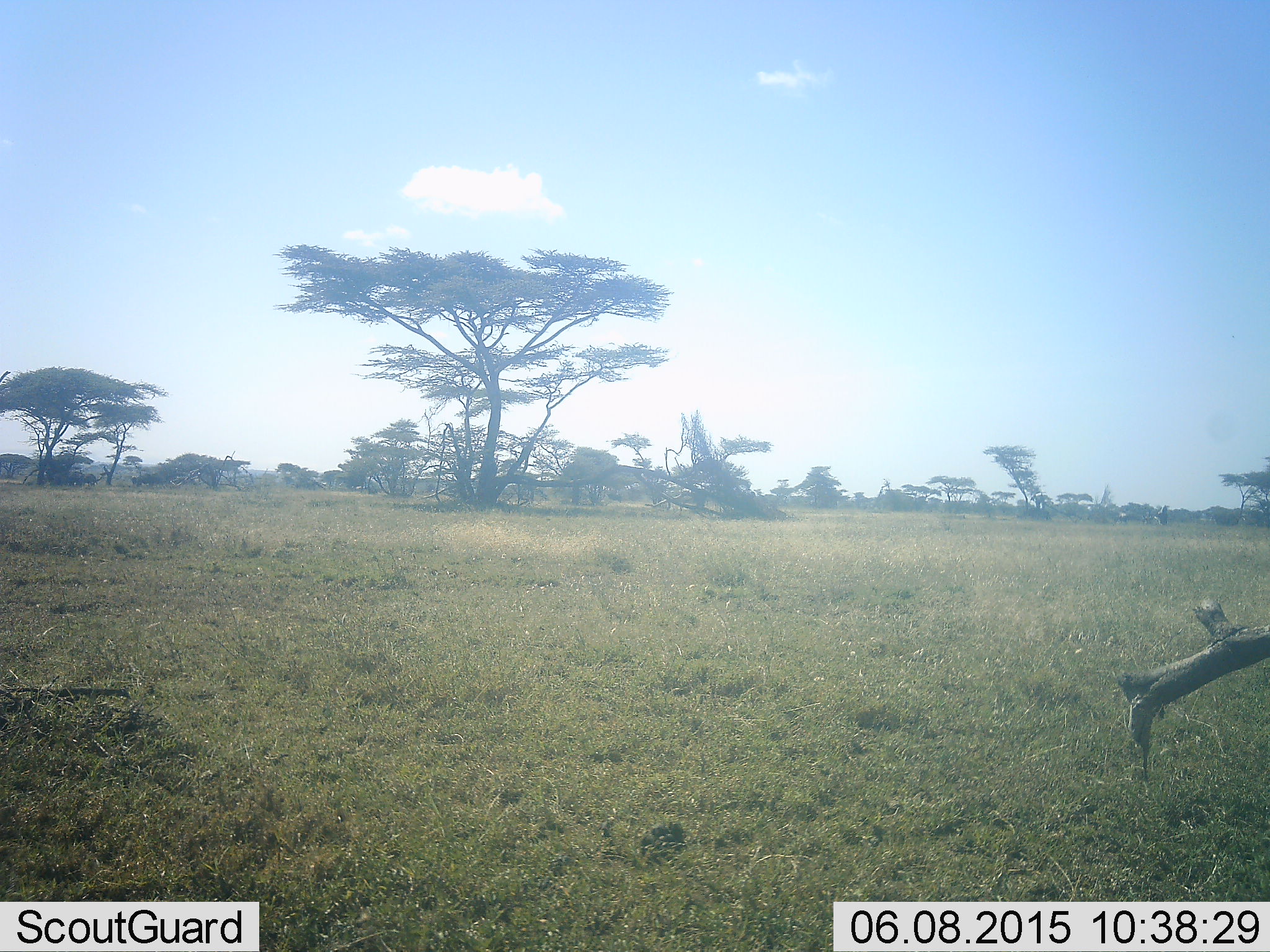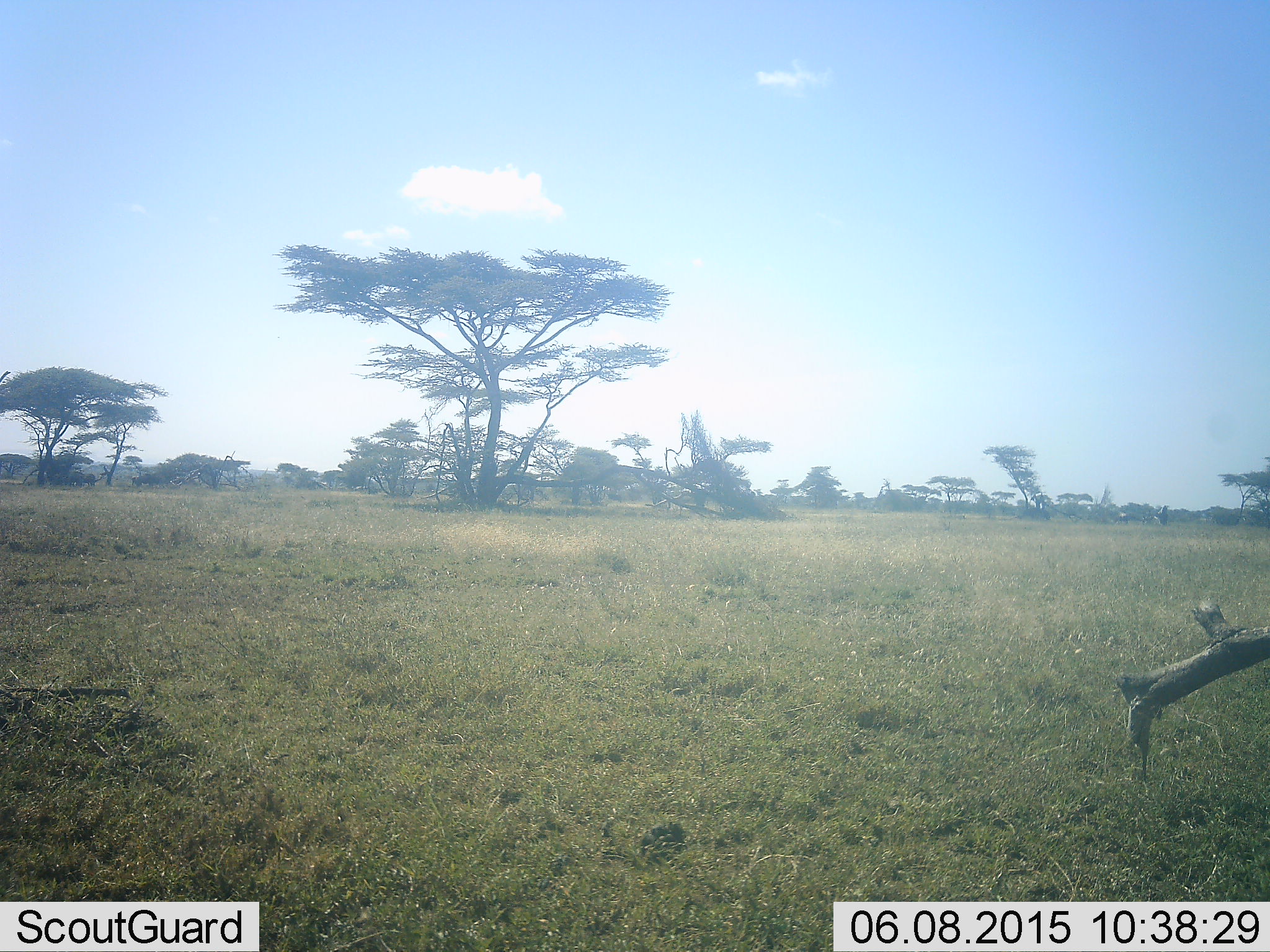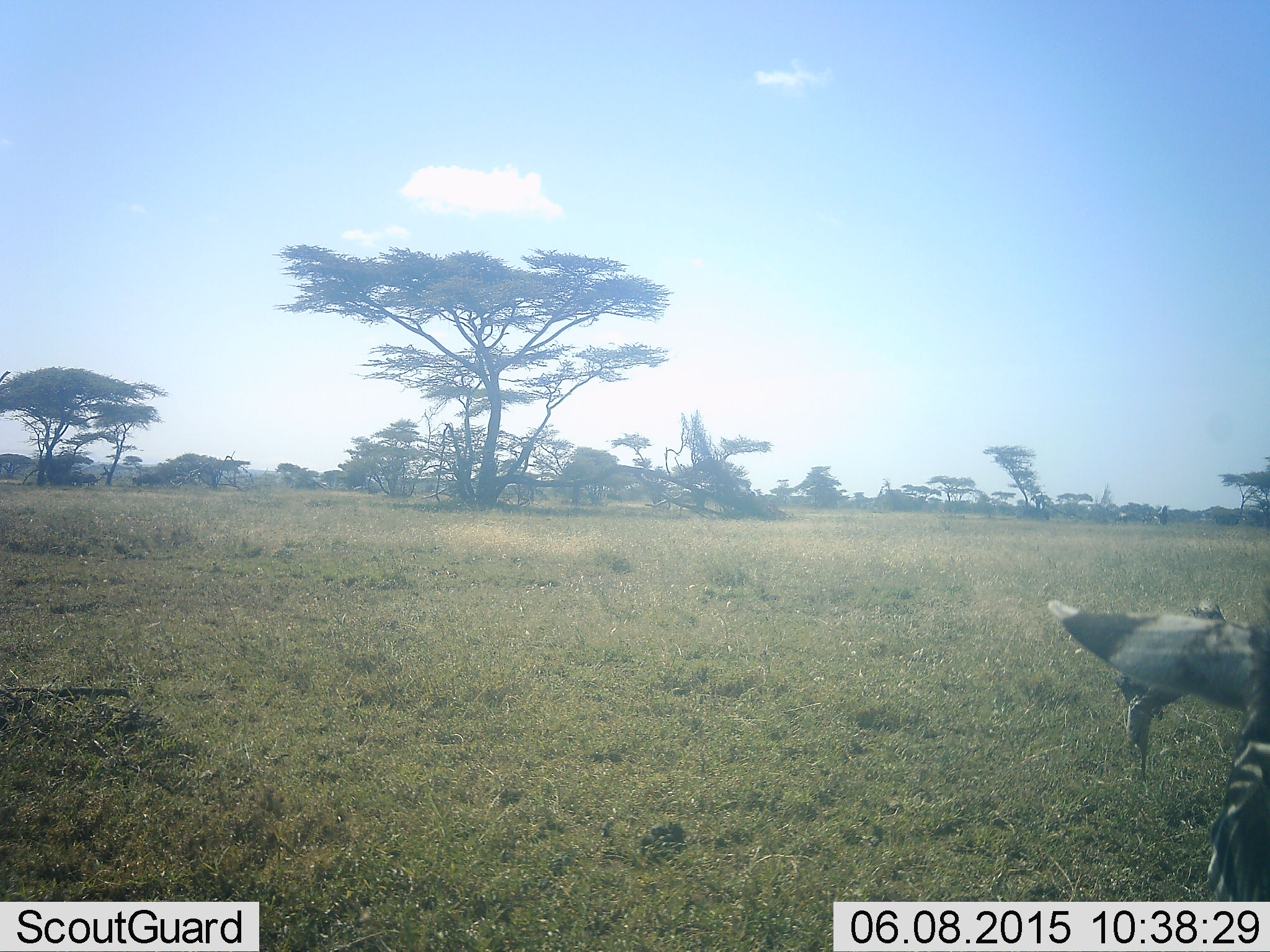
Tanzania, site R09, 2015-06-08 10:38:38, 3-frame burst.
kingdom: Animalia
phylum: Chordata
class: Mammalia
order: Perissodactyla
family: Equidae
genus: Equus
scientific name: Equus quagga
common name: plains zebra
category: zebra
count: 1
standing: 40%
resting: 0%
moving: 40%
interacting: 0%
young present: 0%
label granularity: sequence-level